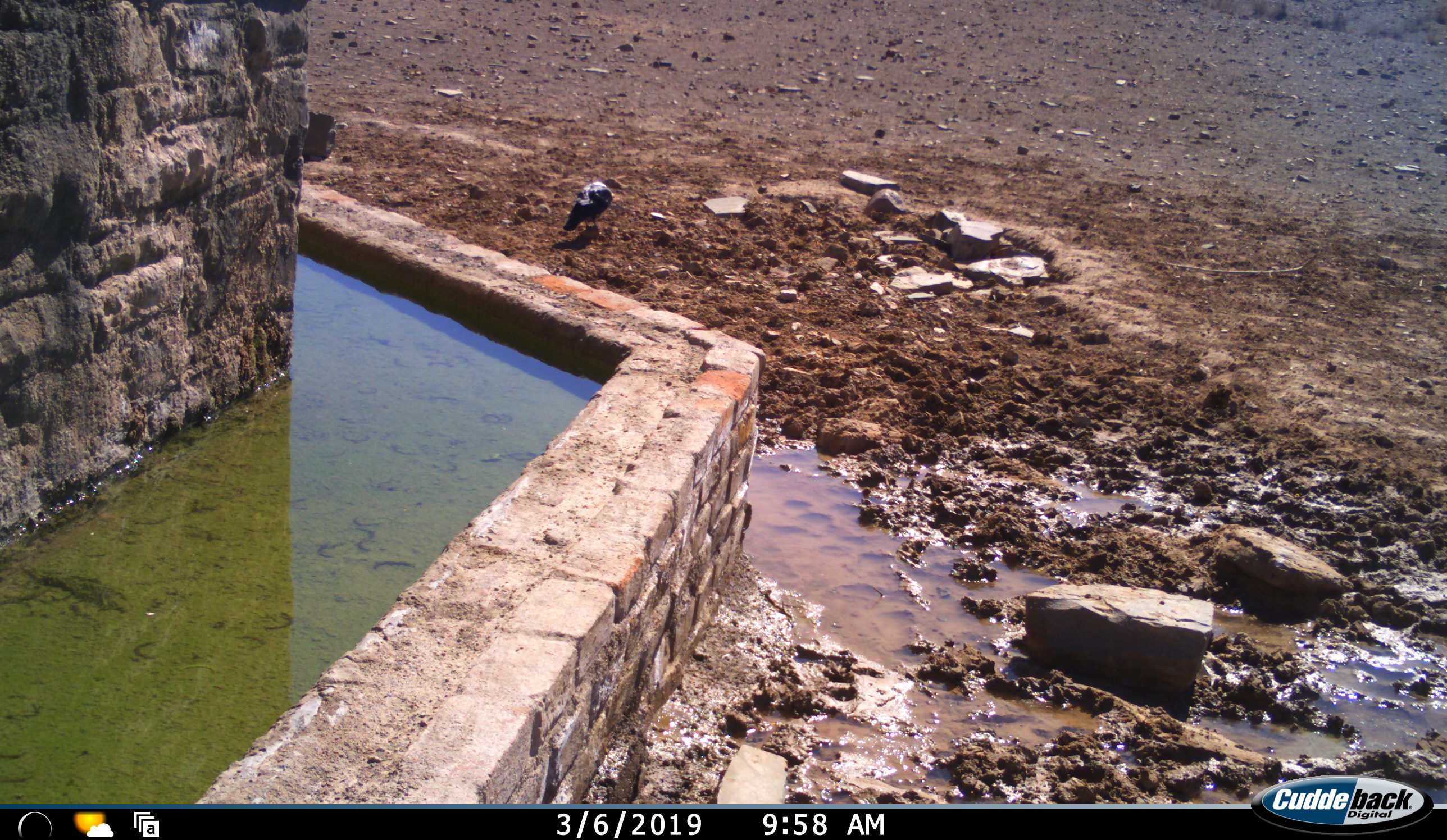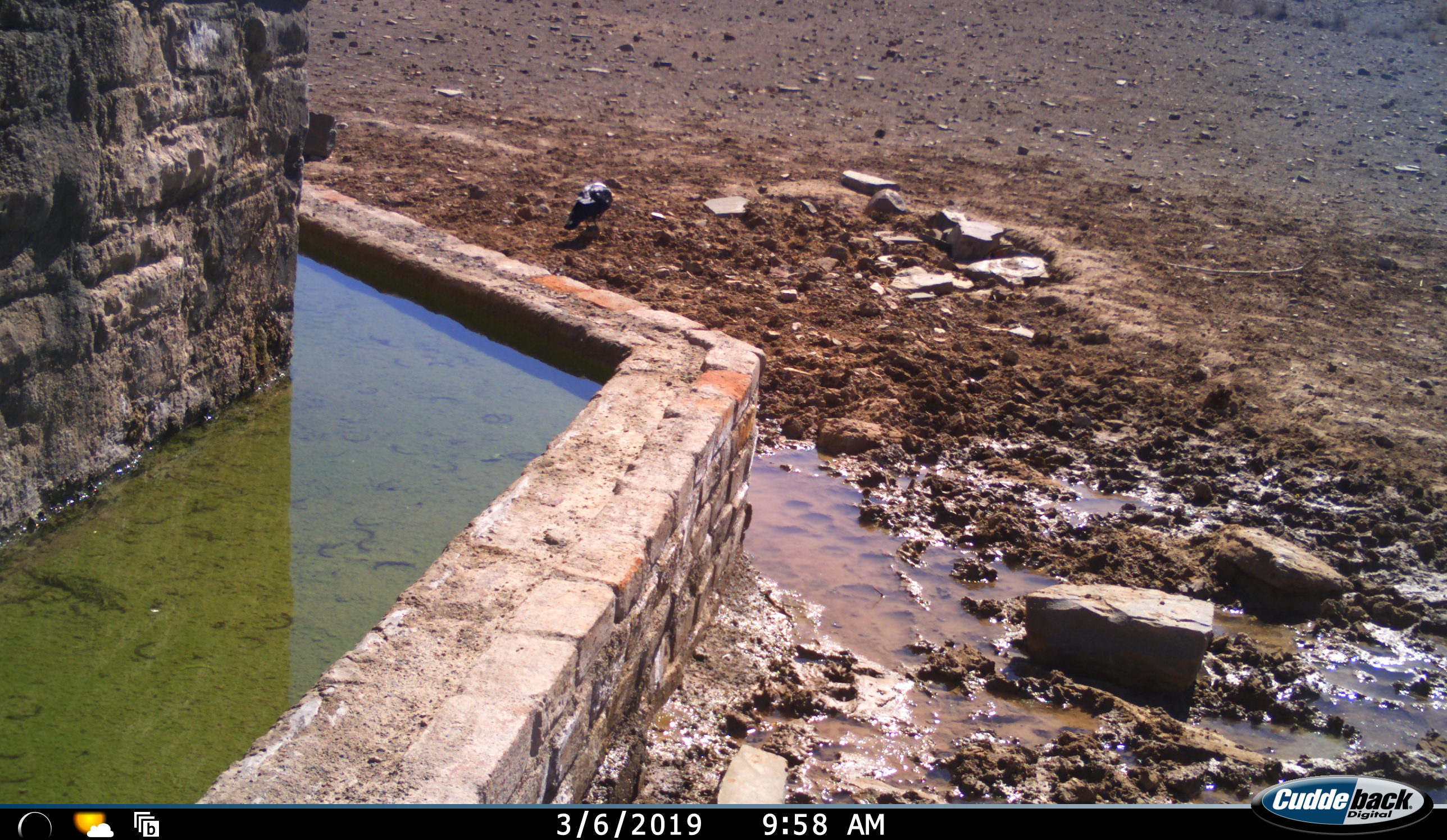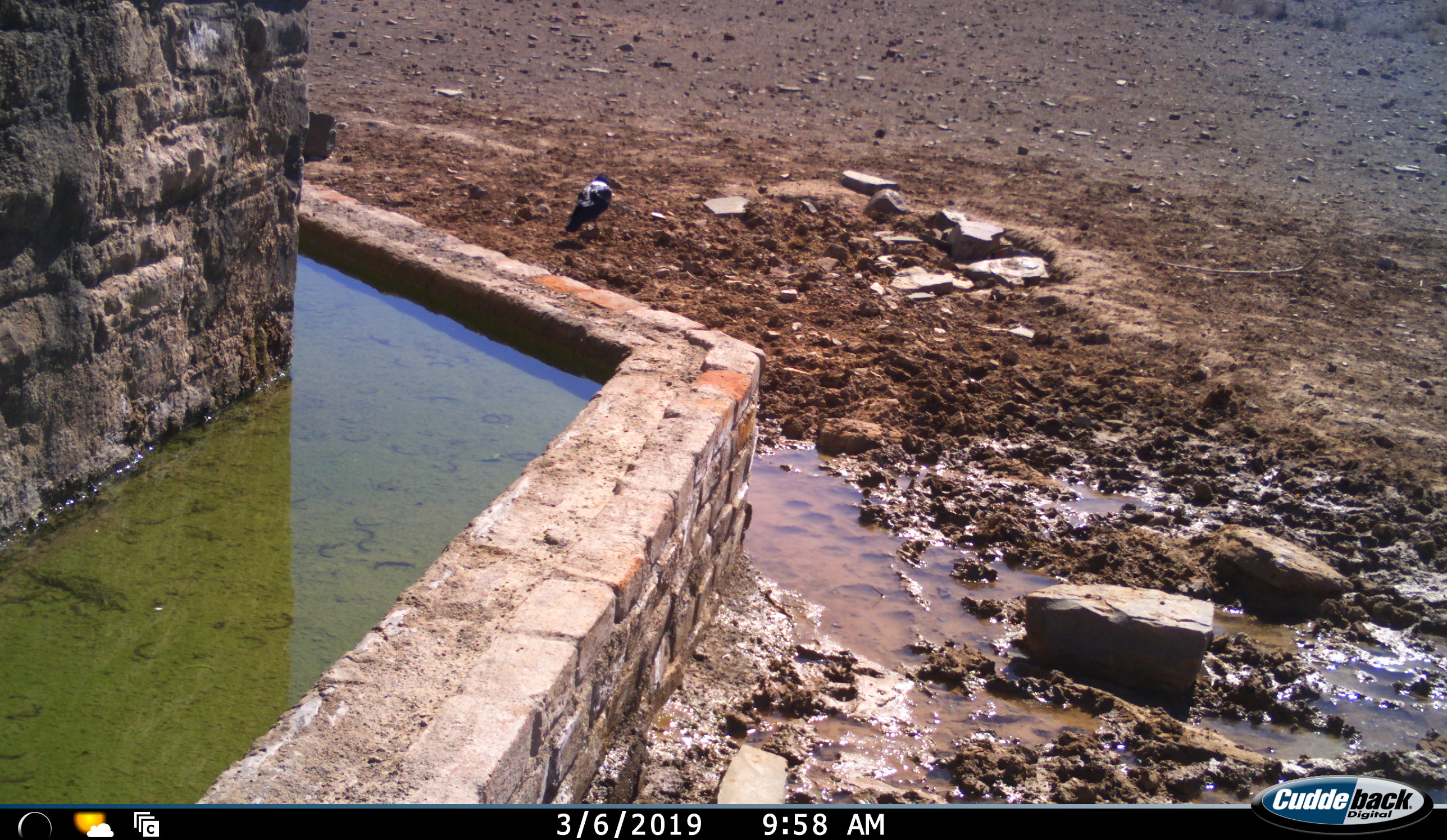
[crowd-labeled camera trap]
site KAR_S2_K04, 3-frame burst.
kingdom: Animalia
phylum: Chordata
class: Aves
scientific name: Aves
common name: bird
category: birdother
Birdother (bird) (Aves), count 1. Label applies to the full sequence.